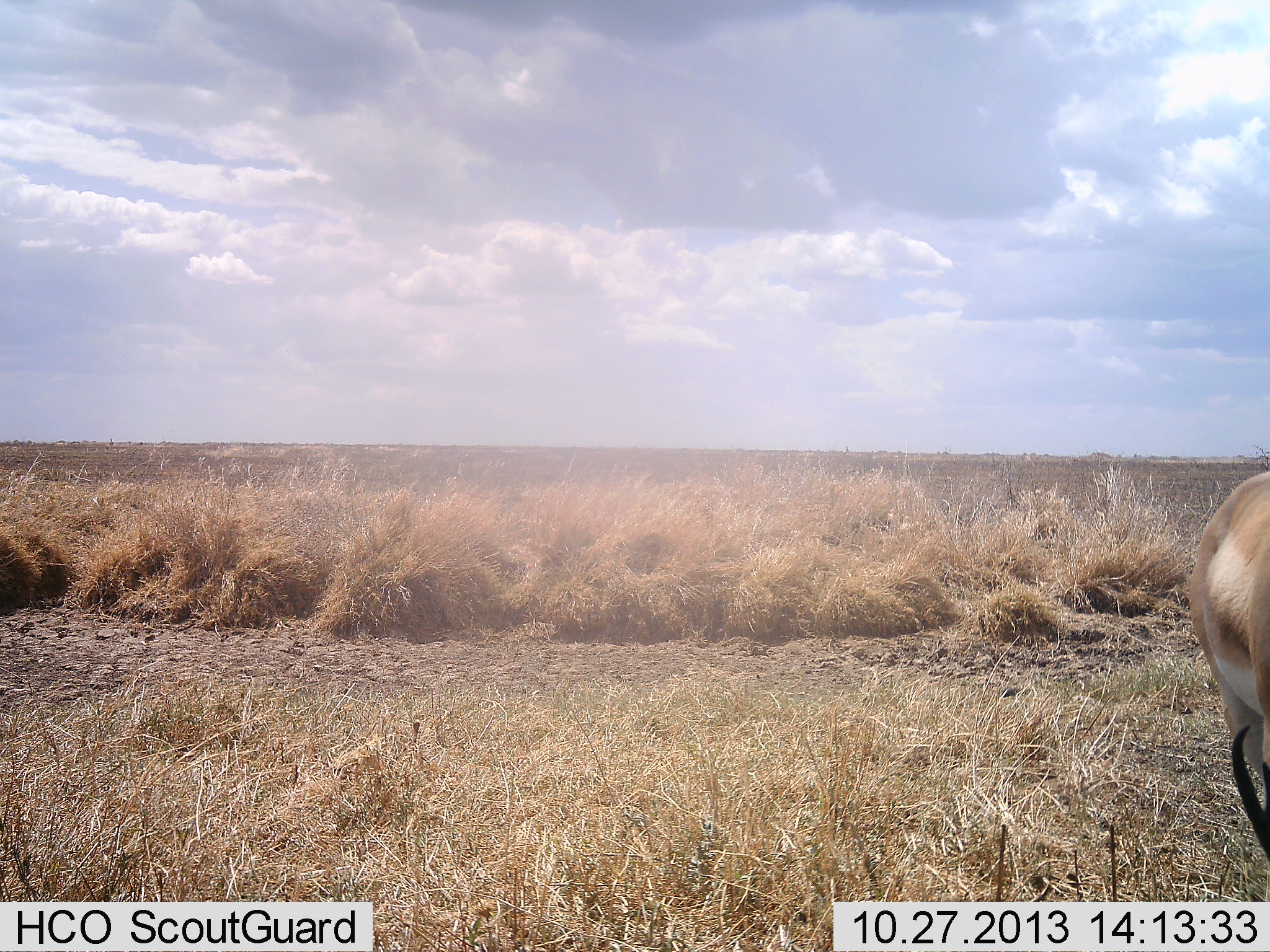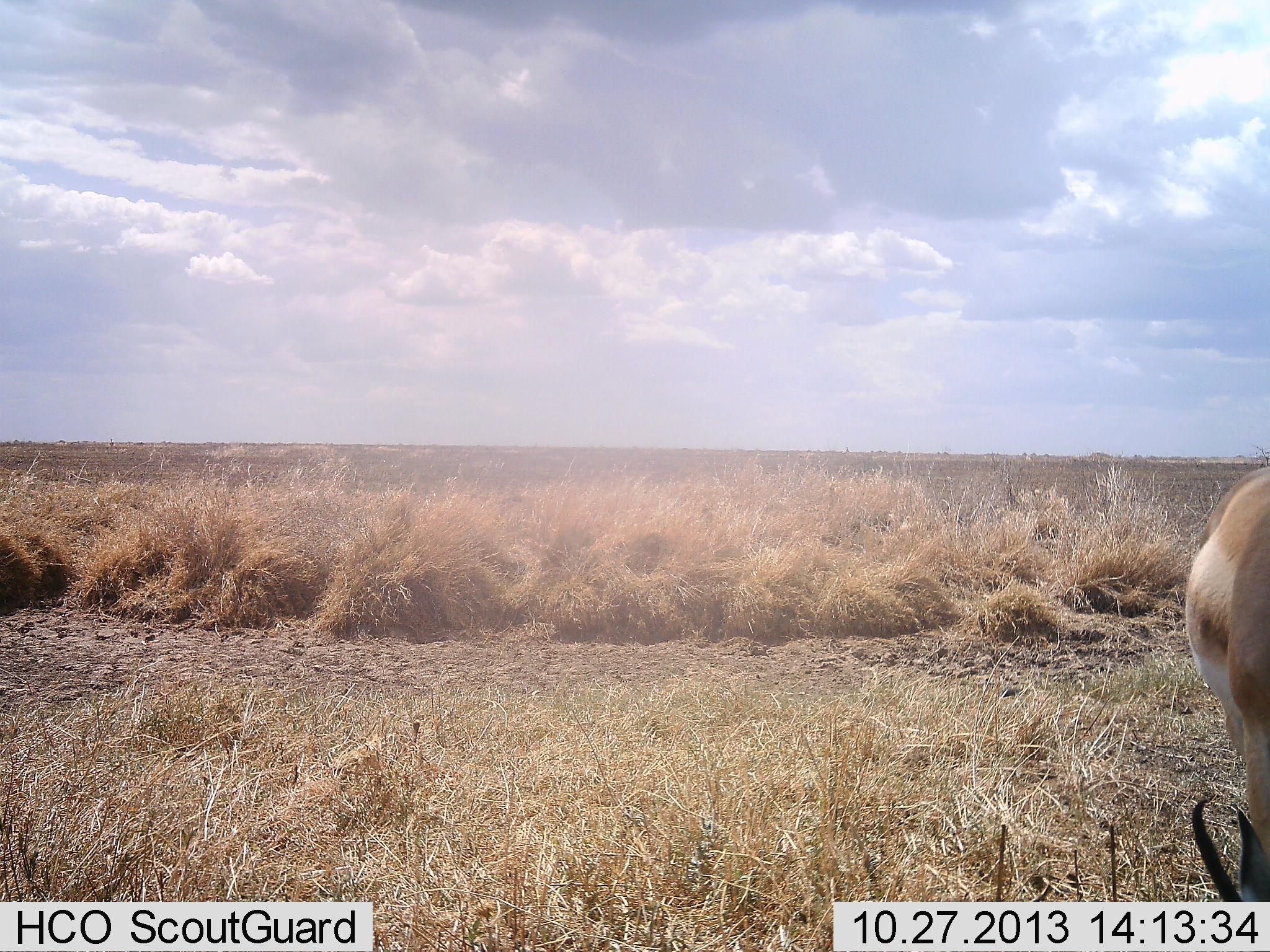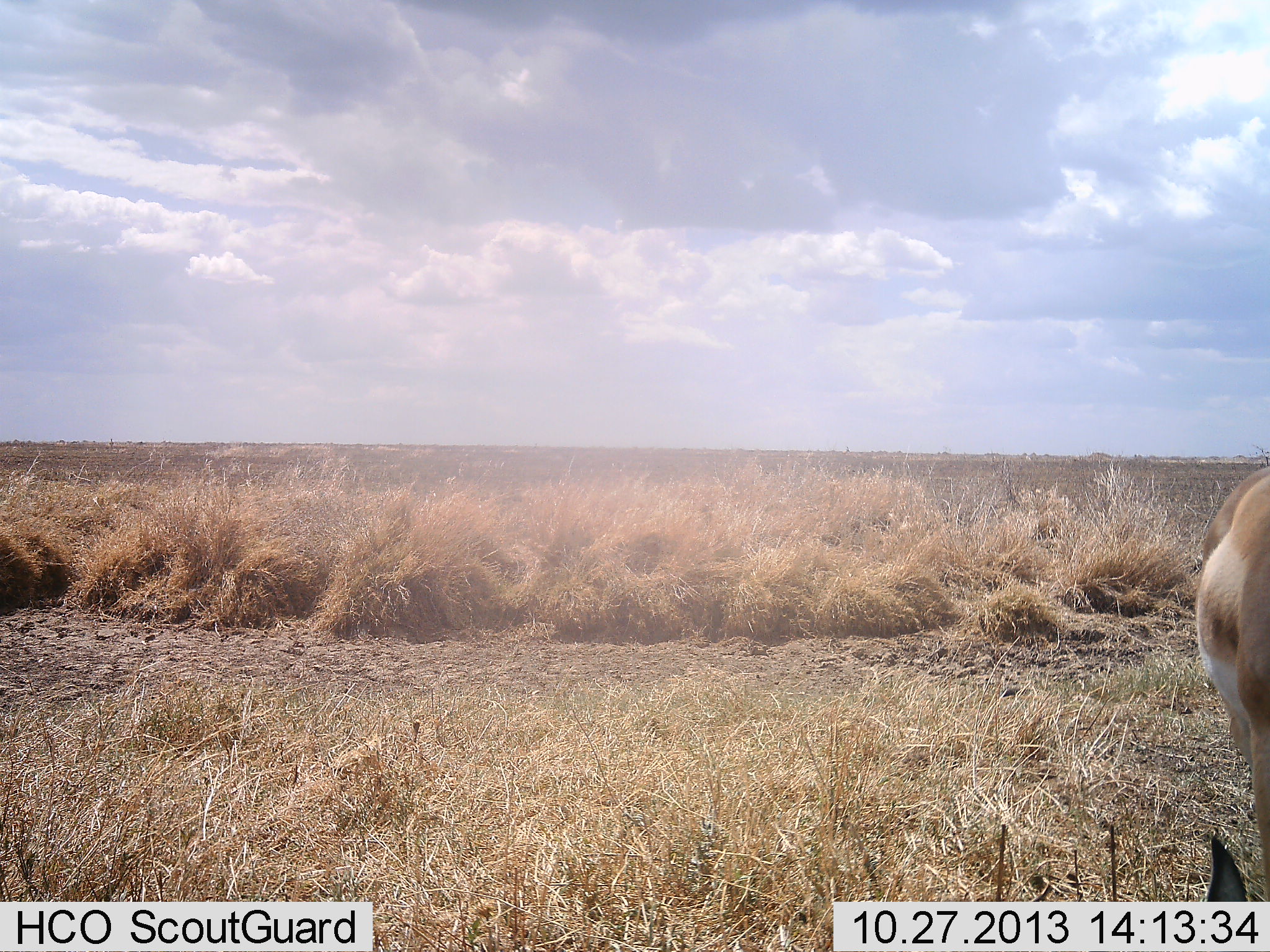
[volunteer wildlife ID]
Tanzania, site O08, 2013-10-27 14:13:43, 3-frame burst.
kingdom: Animalia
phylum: Chordata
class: Mammalia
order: Artiodactyla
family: Bovidae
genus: Nanger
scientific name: Nanger granti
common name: grant's gazelle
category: gazellegrants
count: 1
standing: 30%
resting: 0%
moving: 0%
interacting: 0%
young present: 0%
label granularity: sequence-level